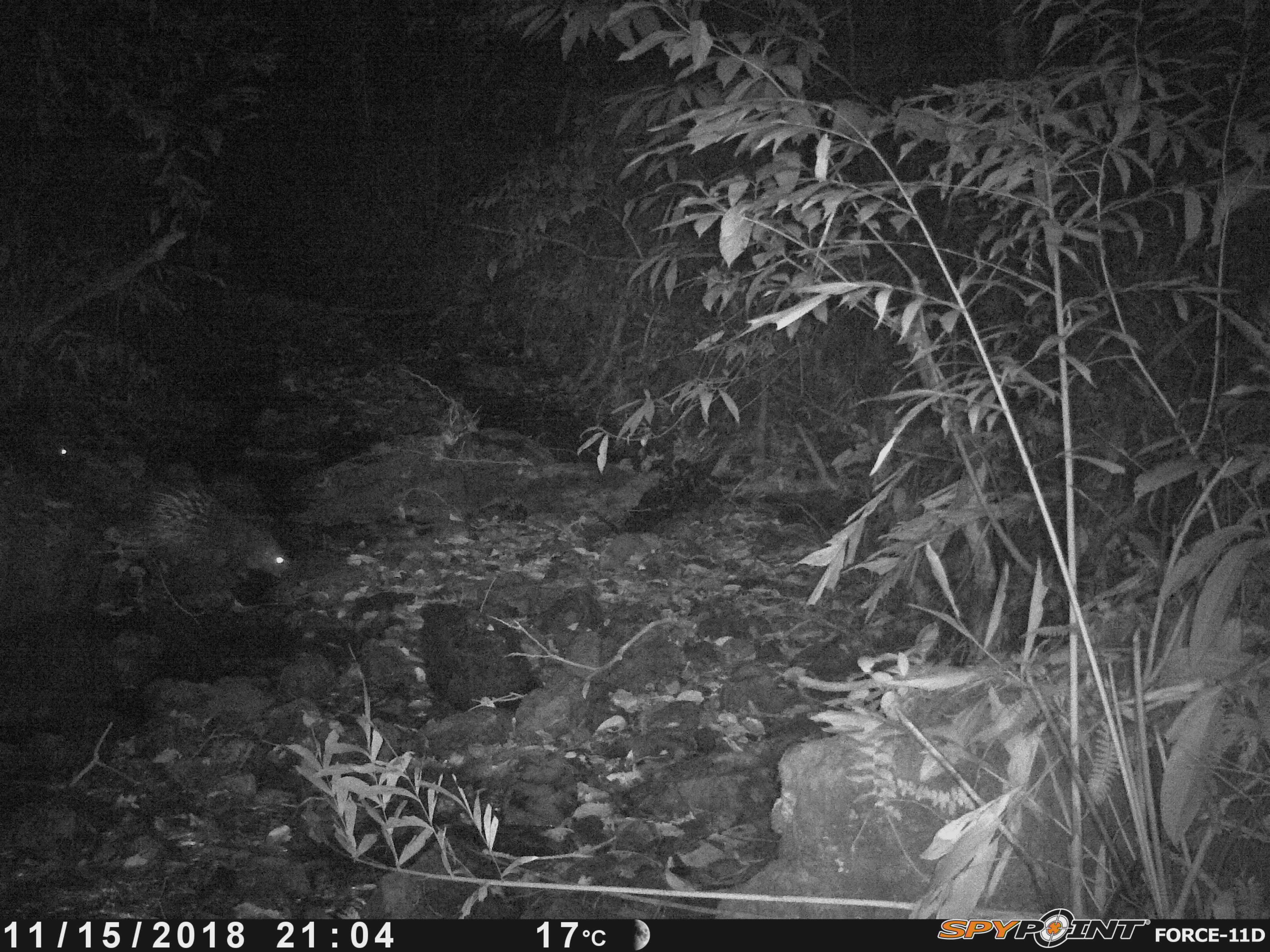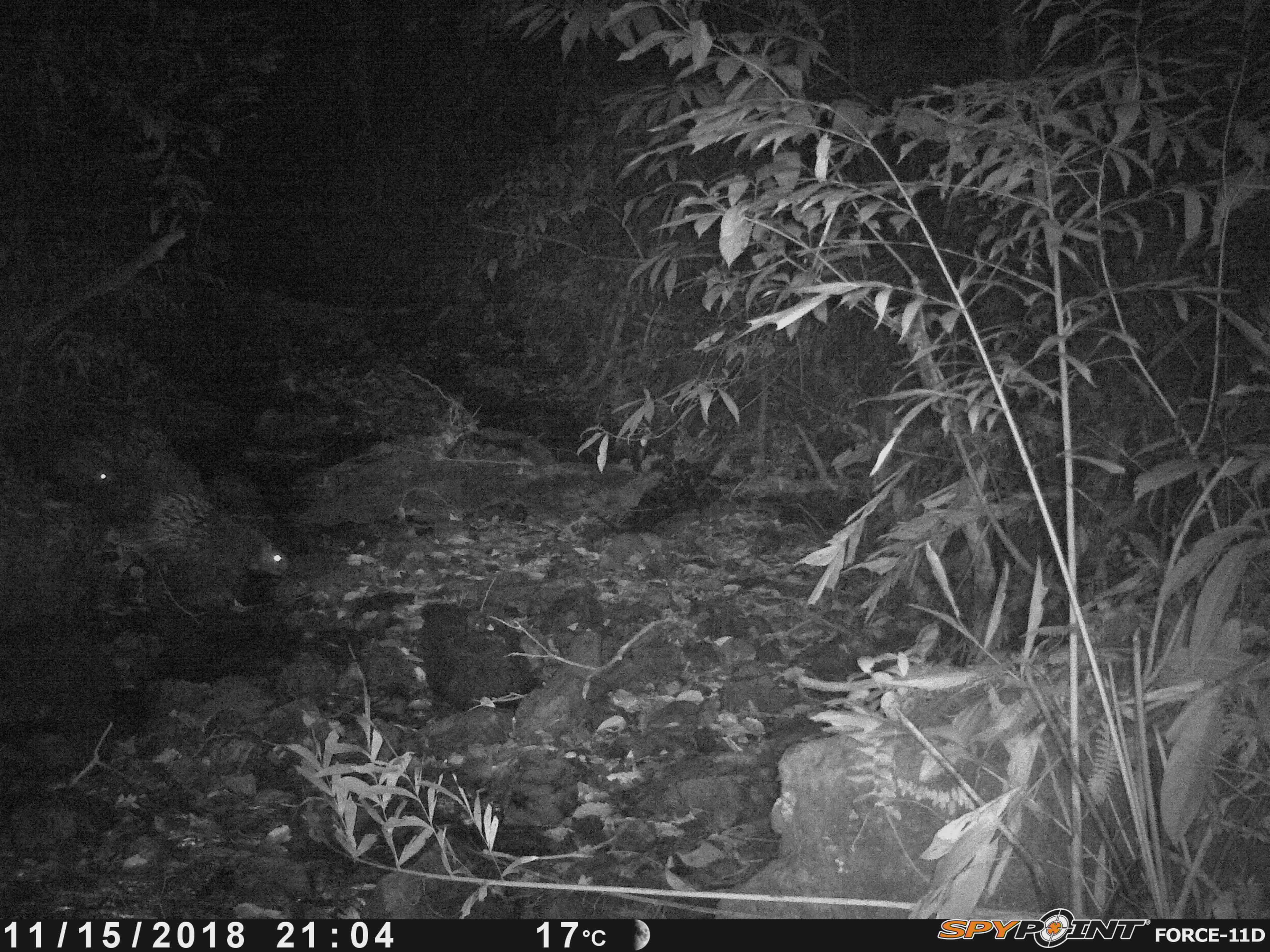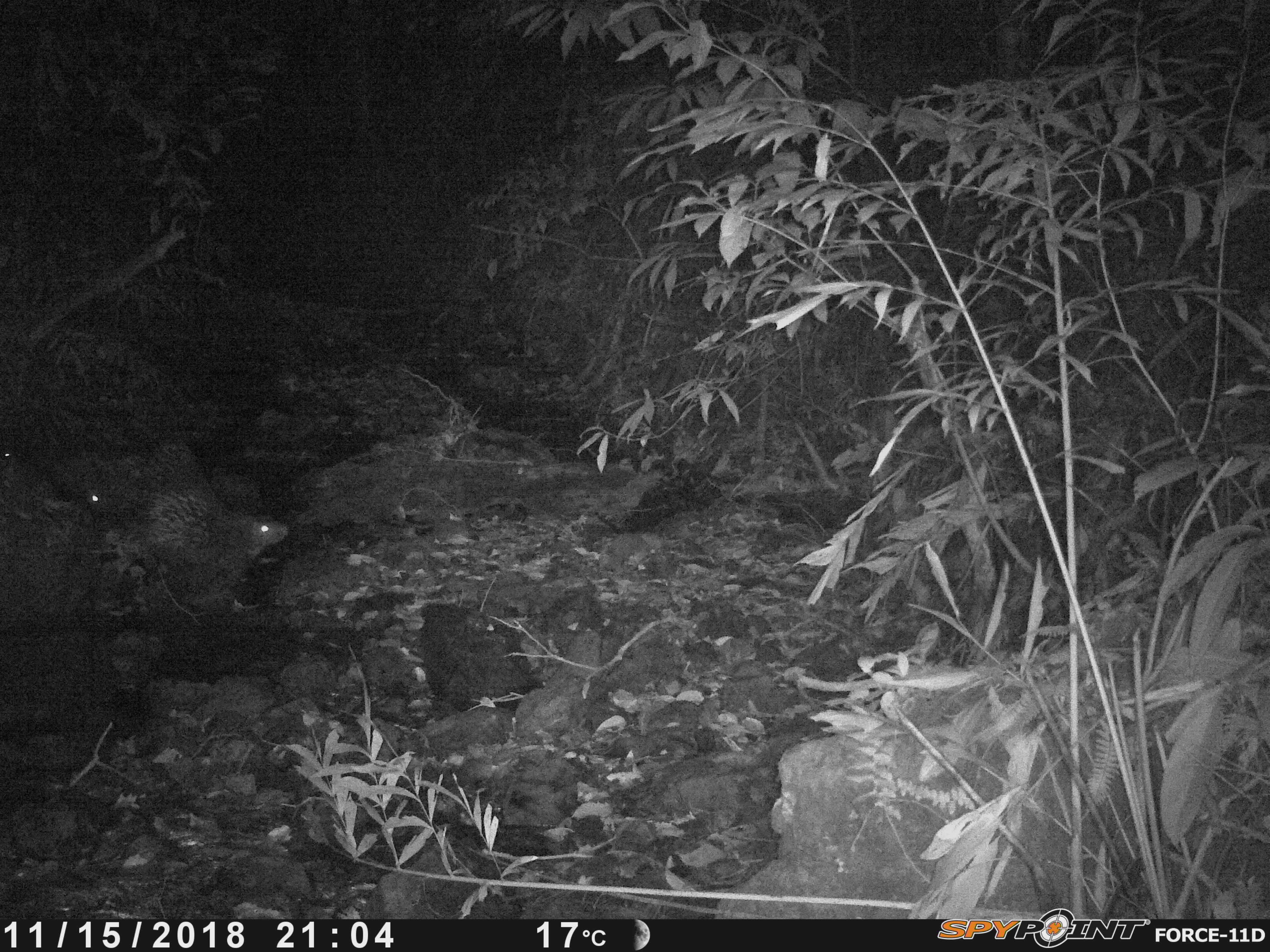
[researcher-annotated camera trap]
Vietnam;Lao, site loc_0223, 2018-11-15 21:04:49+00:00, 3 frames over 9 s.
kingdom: Animalia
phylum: Chordata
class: Mammalia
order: Rodentia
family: Hystricidae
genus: Hystrix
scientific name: Hystrix brachyura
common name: malayan porcupine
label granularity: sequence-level